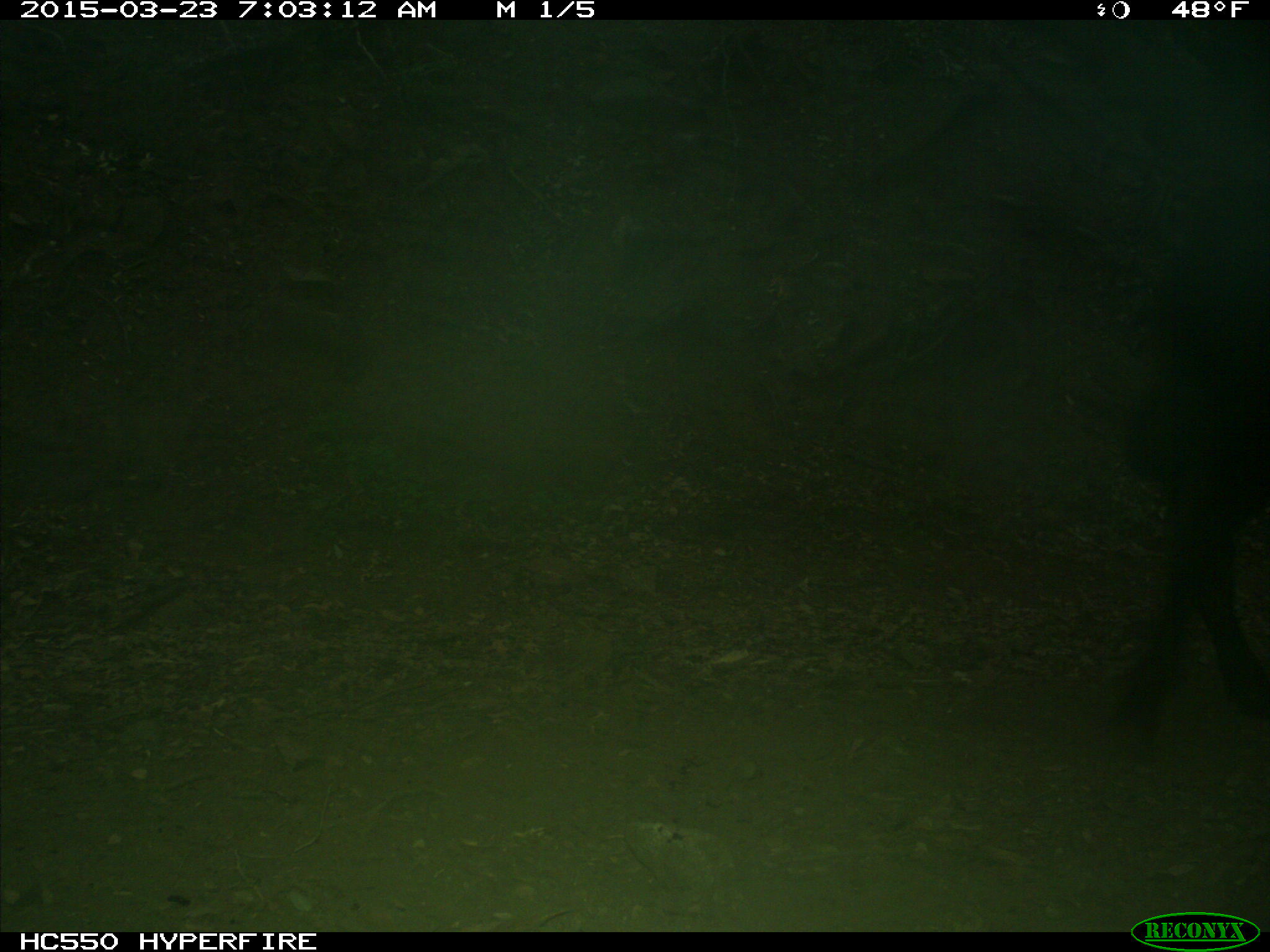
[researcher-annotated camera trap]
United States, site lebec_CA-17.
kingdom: Animalia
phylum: Chordata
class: Mammalia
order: Artiodactyla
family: Bovidae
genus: Bos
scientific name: Bos taurus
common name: domestic cow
Bos taurus (domestic cow).